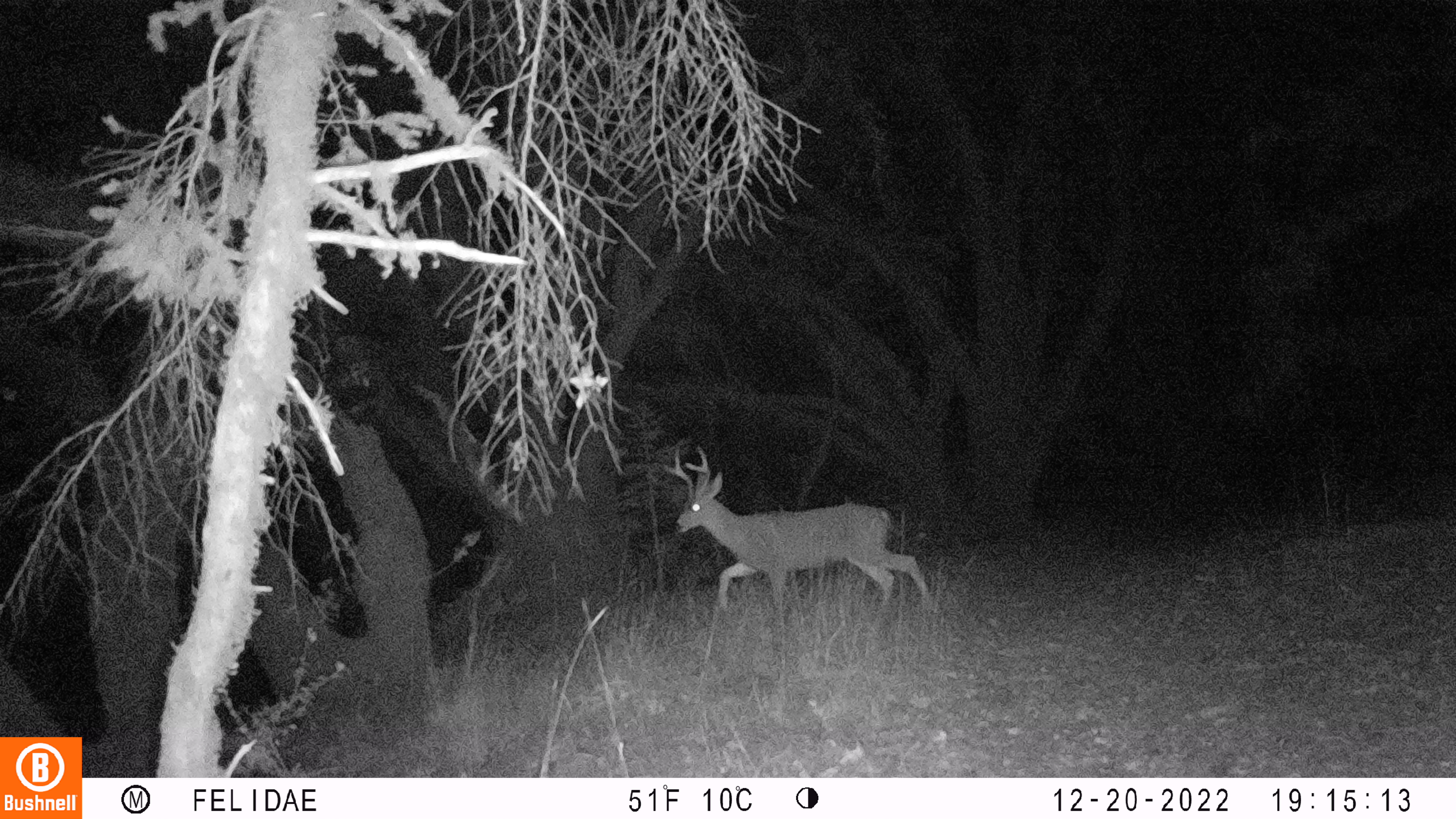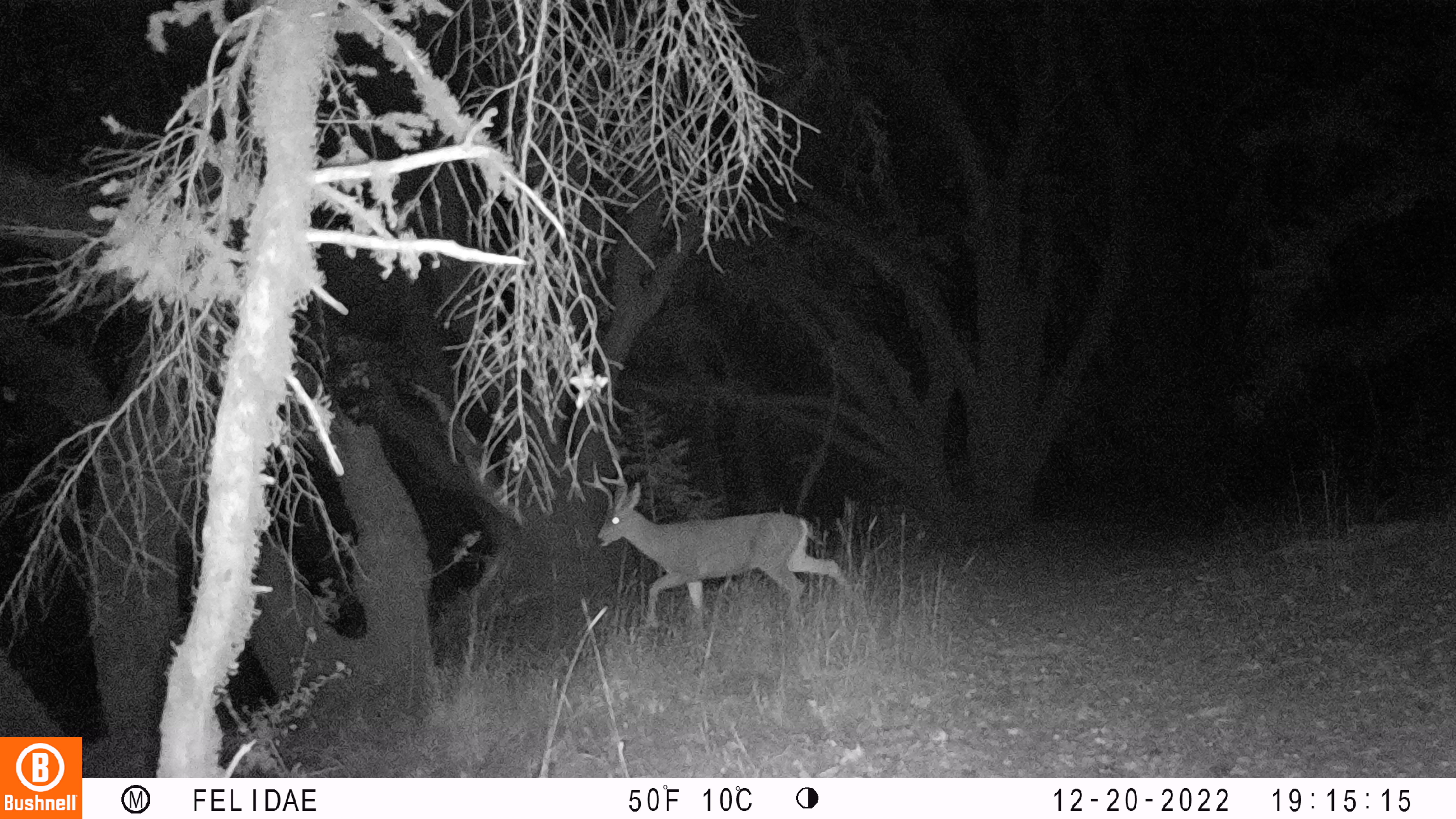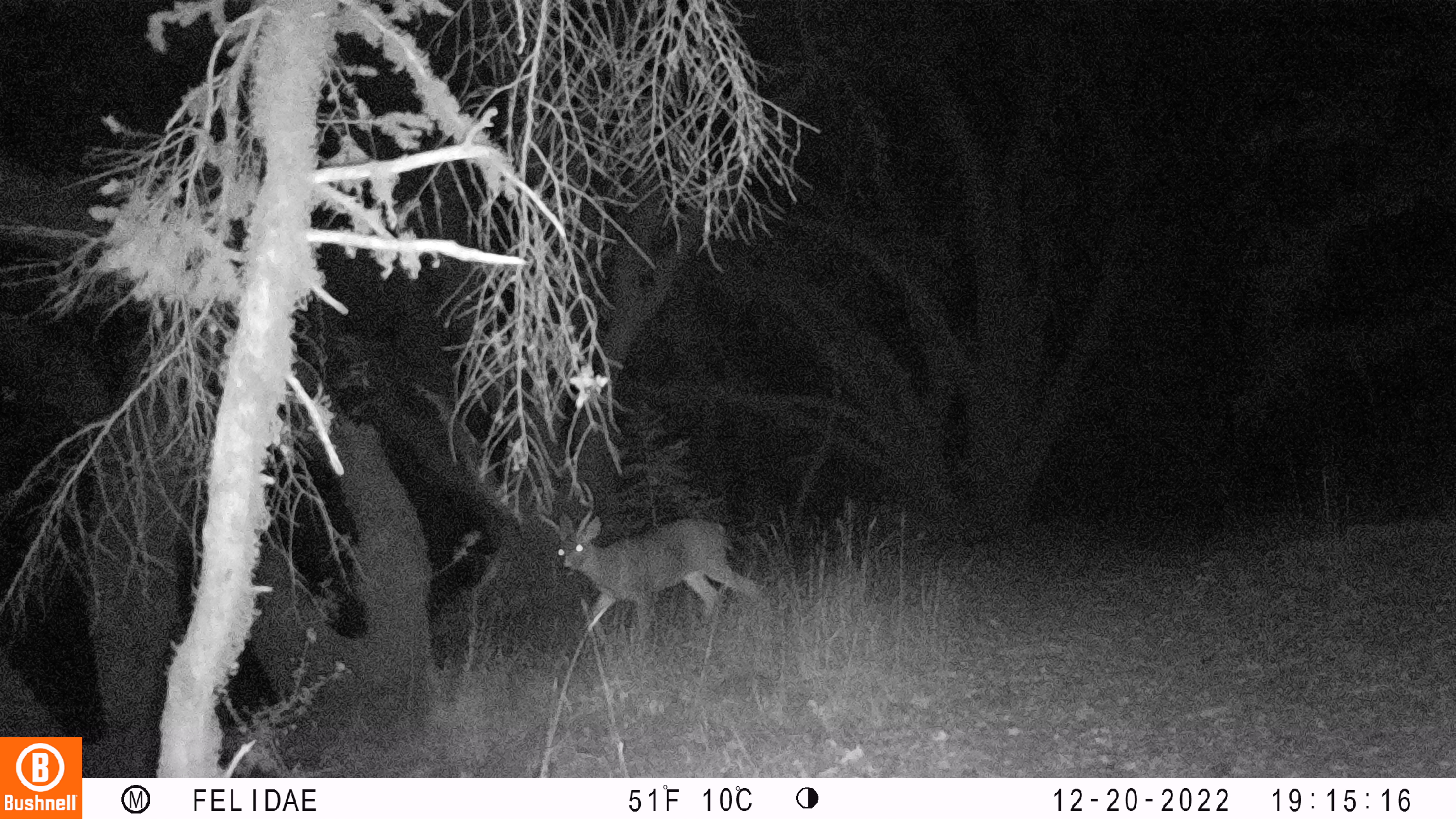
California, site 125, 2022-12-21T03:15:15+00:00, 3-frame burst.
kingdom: Animalia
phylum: Chordata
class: Mammalia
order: Artiodactyla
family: Cervidae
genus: Odocoileus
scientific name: Odocoileus hemionus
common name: mule deer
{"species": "mule deer (Odocoileus hemionus)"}